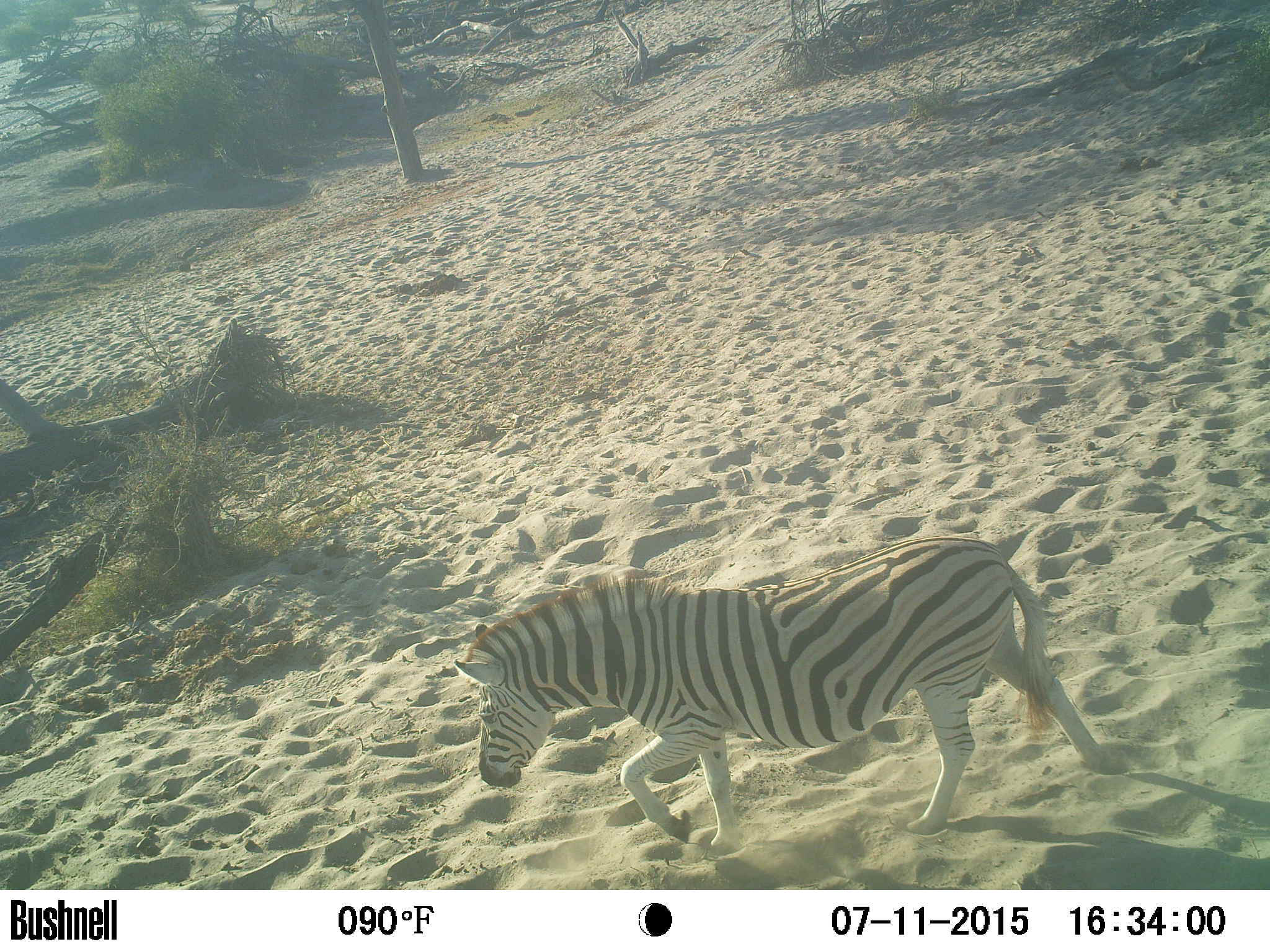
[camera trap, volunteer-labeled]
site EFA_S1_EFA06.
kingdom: Animalia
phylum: Chordata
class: Mammalia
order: Perissodactyla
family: Equidae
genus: Equus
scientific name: Equus quagga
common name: plains zebra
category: zebraplains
Zebraplains (plains zebra) (Equus quagga), count 1. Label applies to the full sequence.